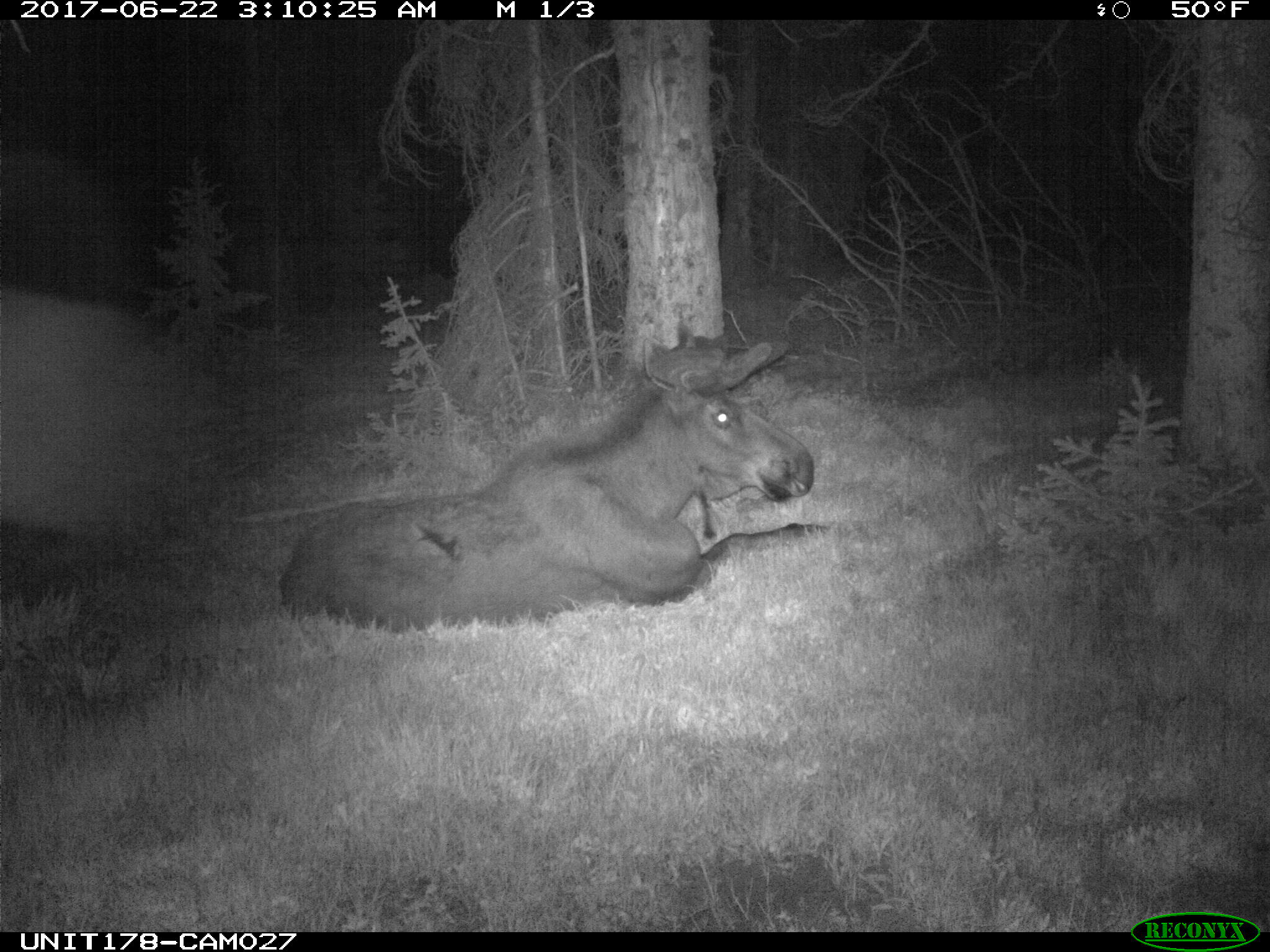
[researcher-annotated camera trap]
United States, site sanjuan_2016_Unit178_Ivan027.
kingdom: Animalia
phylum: Chordata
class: Mammalia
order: Artiodactyla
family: Cervidae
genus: Alces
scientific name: Alces alces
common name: moose